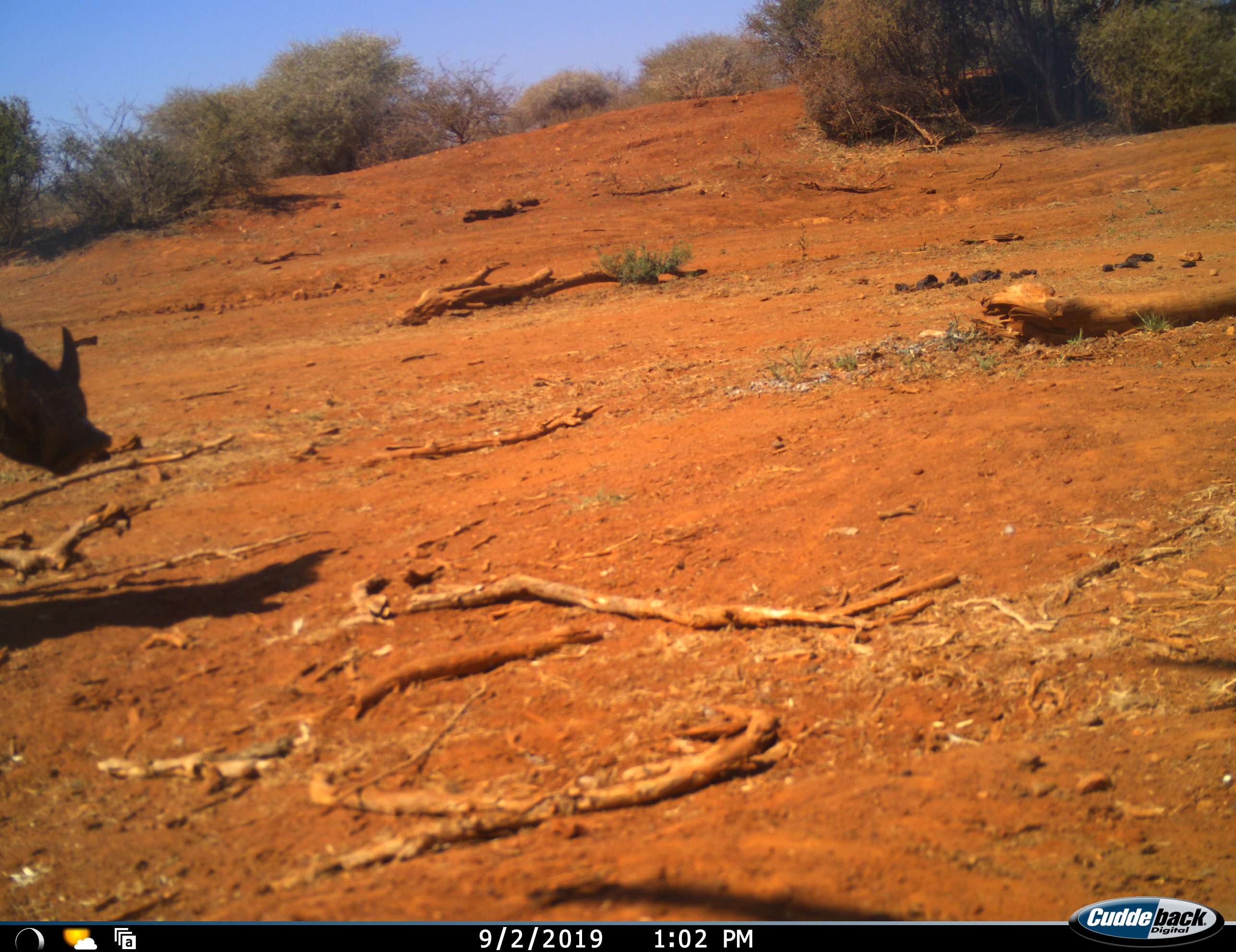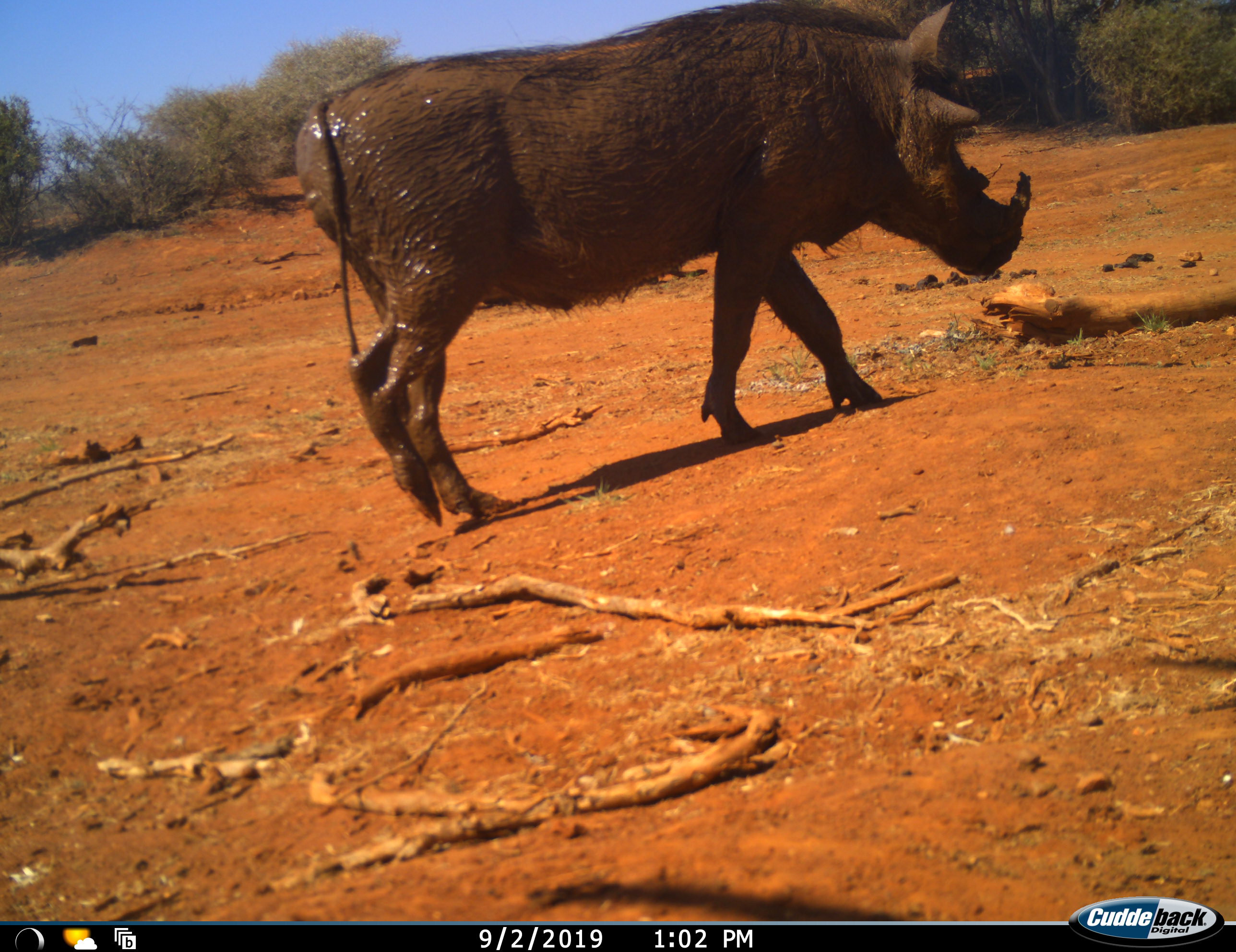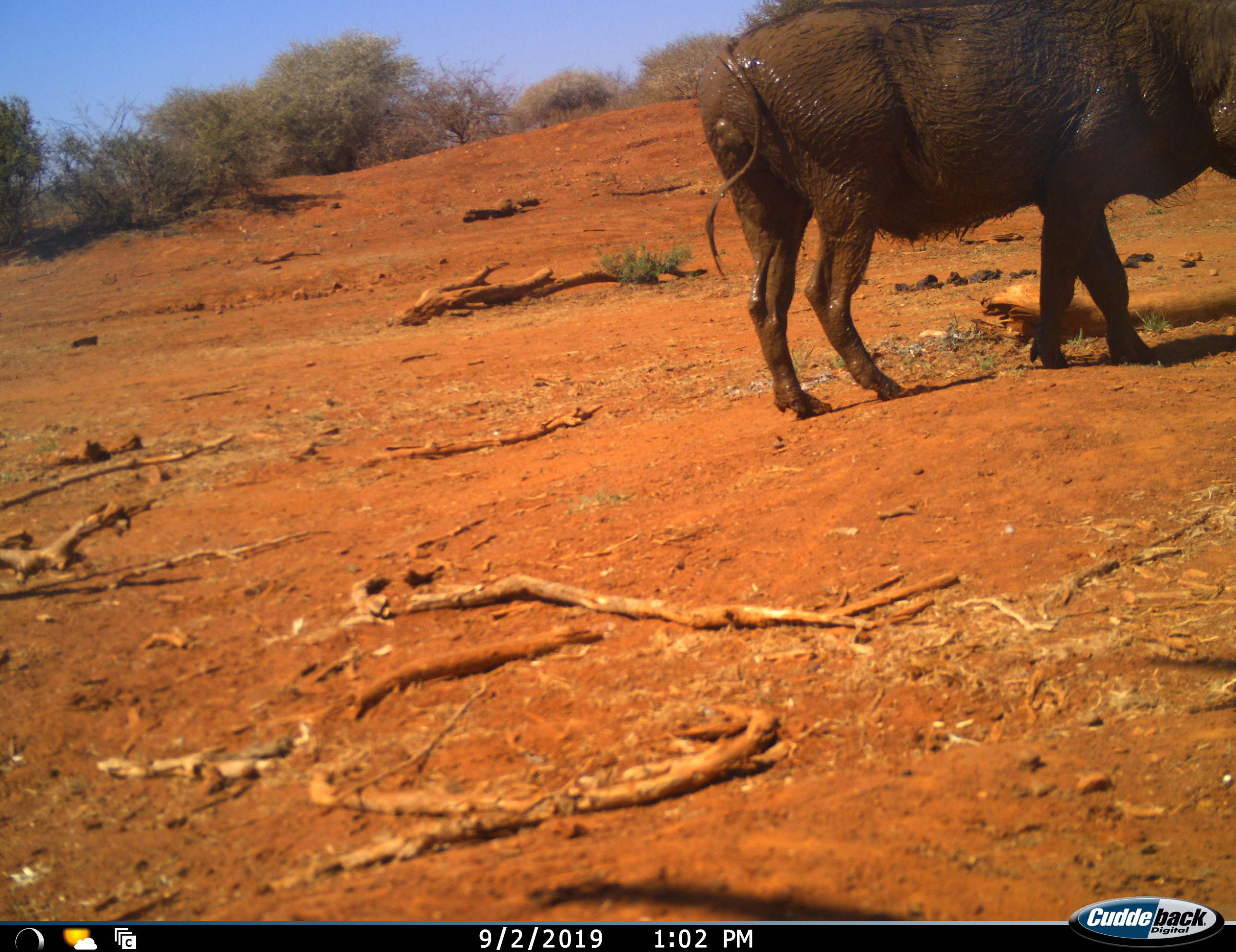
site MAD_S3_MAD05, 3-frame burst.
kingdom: Animalia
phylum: Chordata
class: Mammalia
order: Artiodactyla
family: Suidae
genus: Phacochoerus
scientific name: Phacochoerus africanus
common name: warthog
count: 1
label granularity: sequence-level